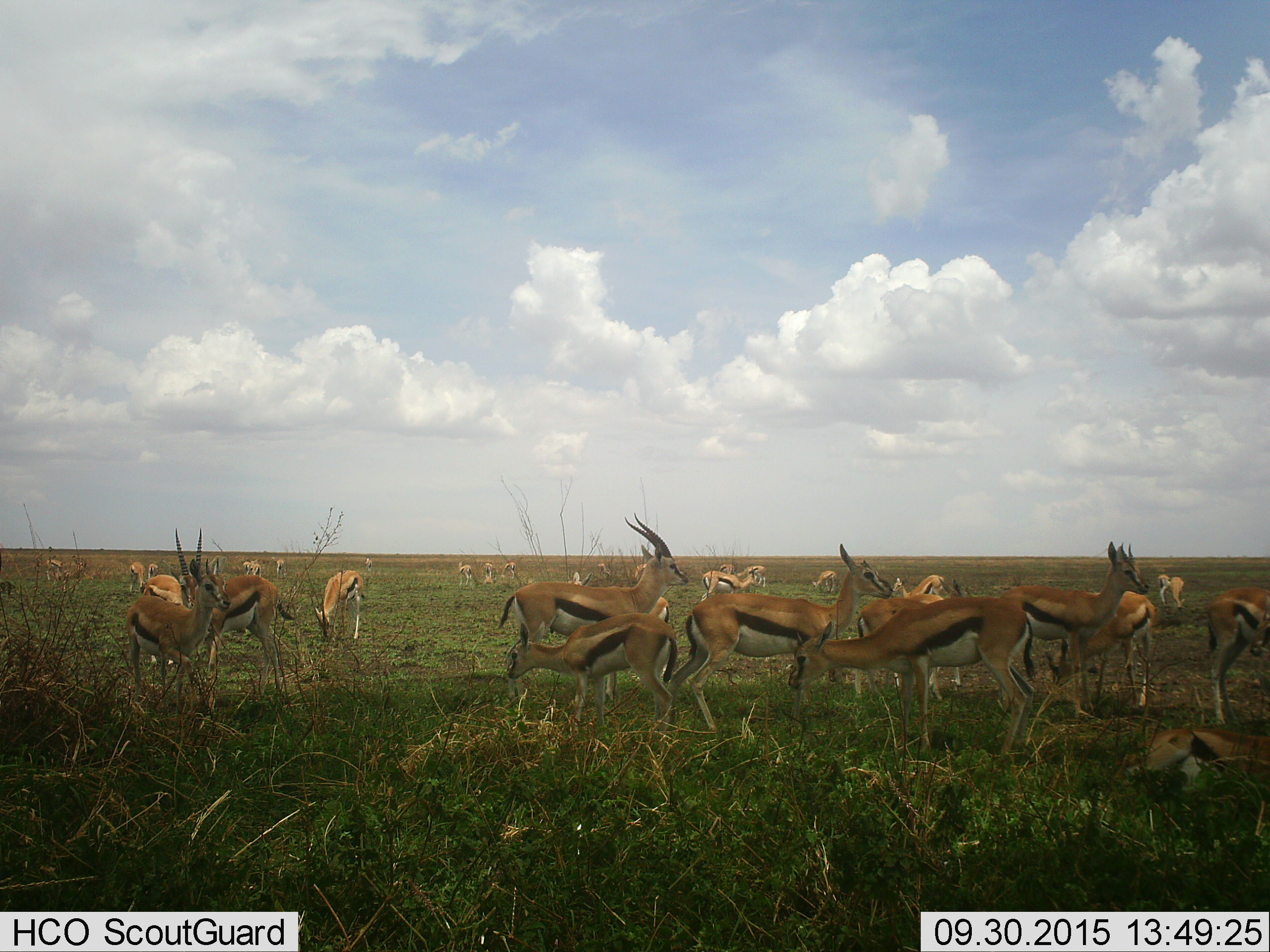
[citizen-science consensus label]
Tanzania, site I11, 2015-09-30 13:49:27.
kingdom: Animalia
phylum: Chordata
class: Mammalia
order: Artiodactyla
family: Bovidae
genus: Eudorcas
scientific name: Eudorcas thomsonii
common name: thomson's gazelle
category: gazellethomsons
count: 11-50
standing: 86%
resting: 29%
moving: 43%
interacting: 14%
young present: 14%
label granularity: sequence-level